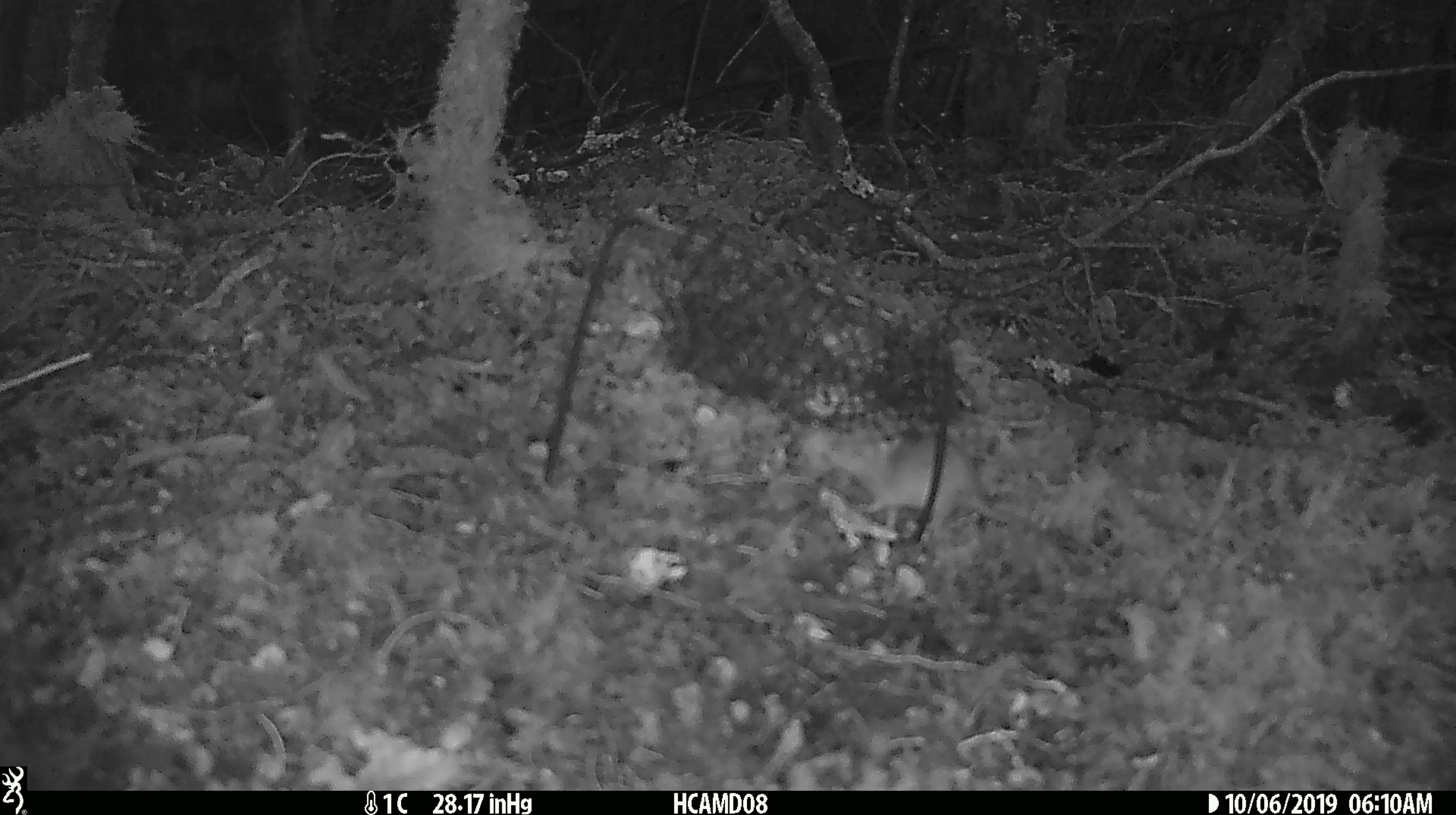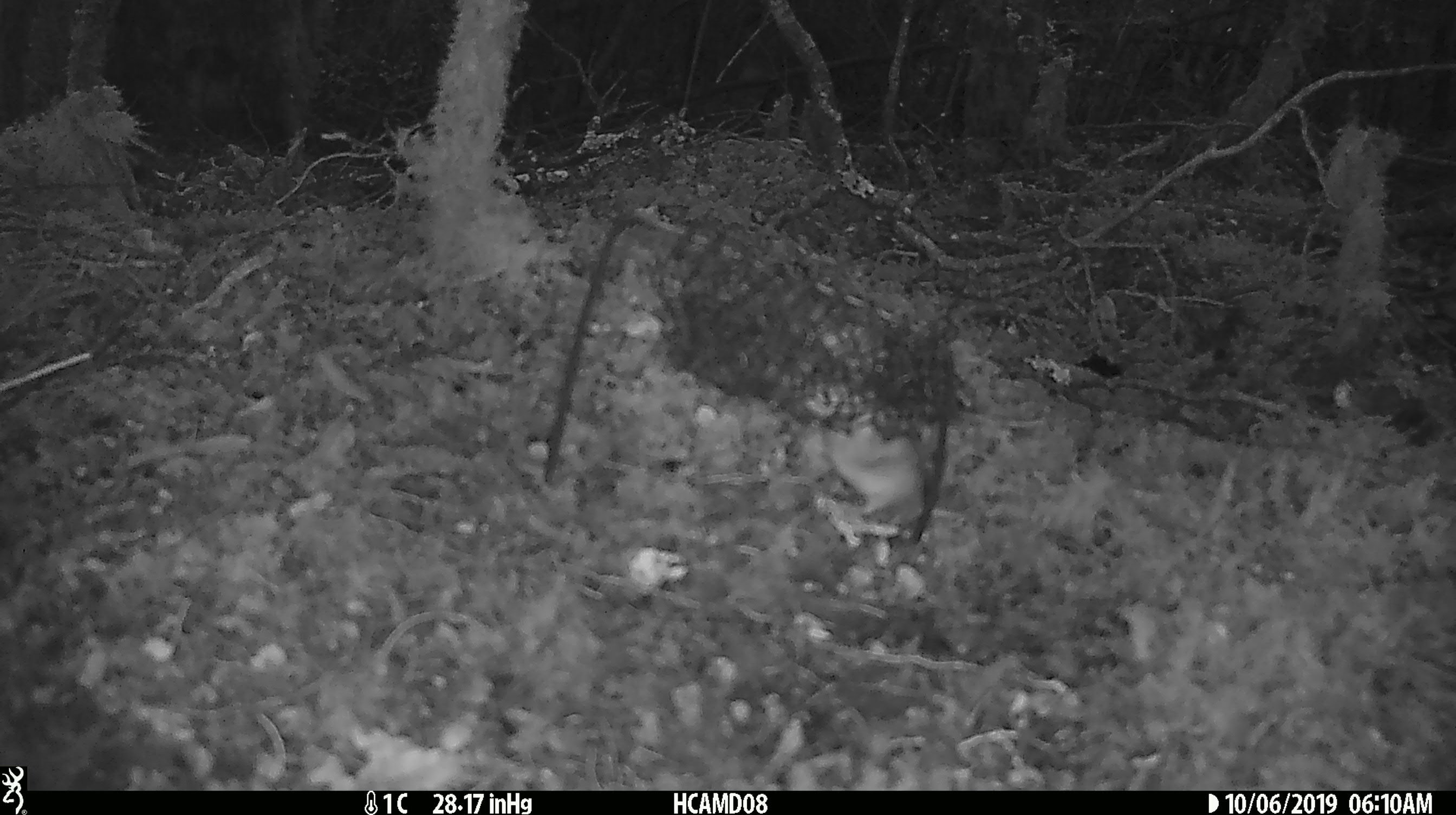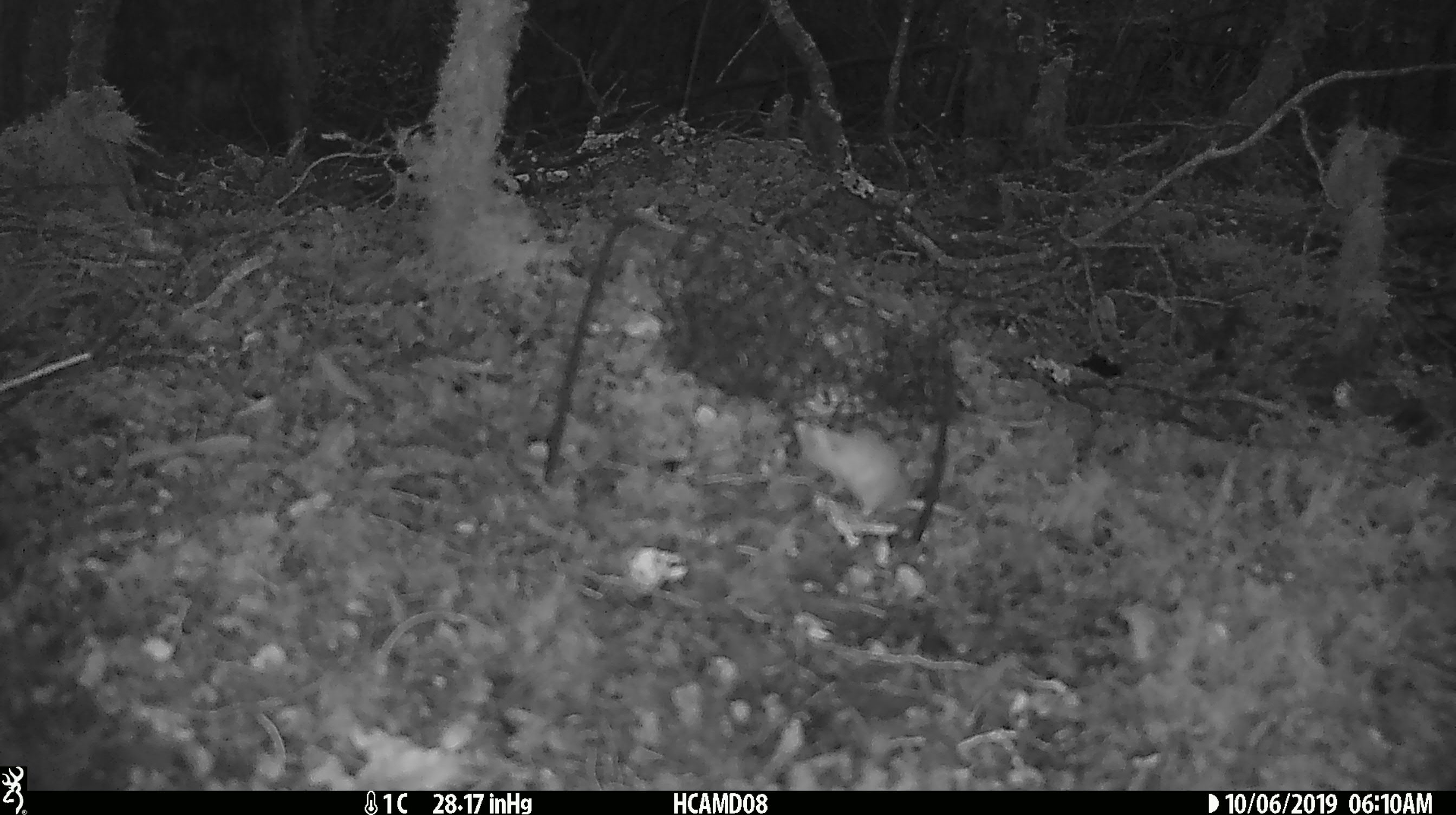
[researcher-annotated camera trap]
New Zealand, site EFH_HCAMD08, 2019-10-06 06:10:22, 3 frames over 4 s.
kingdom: Animalia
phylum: Chordata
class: Mammalia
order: Rodentia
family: Muridae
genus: Mus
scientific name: Mus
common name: mouse